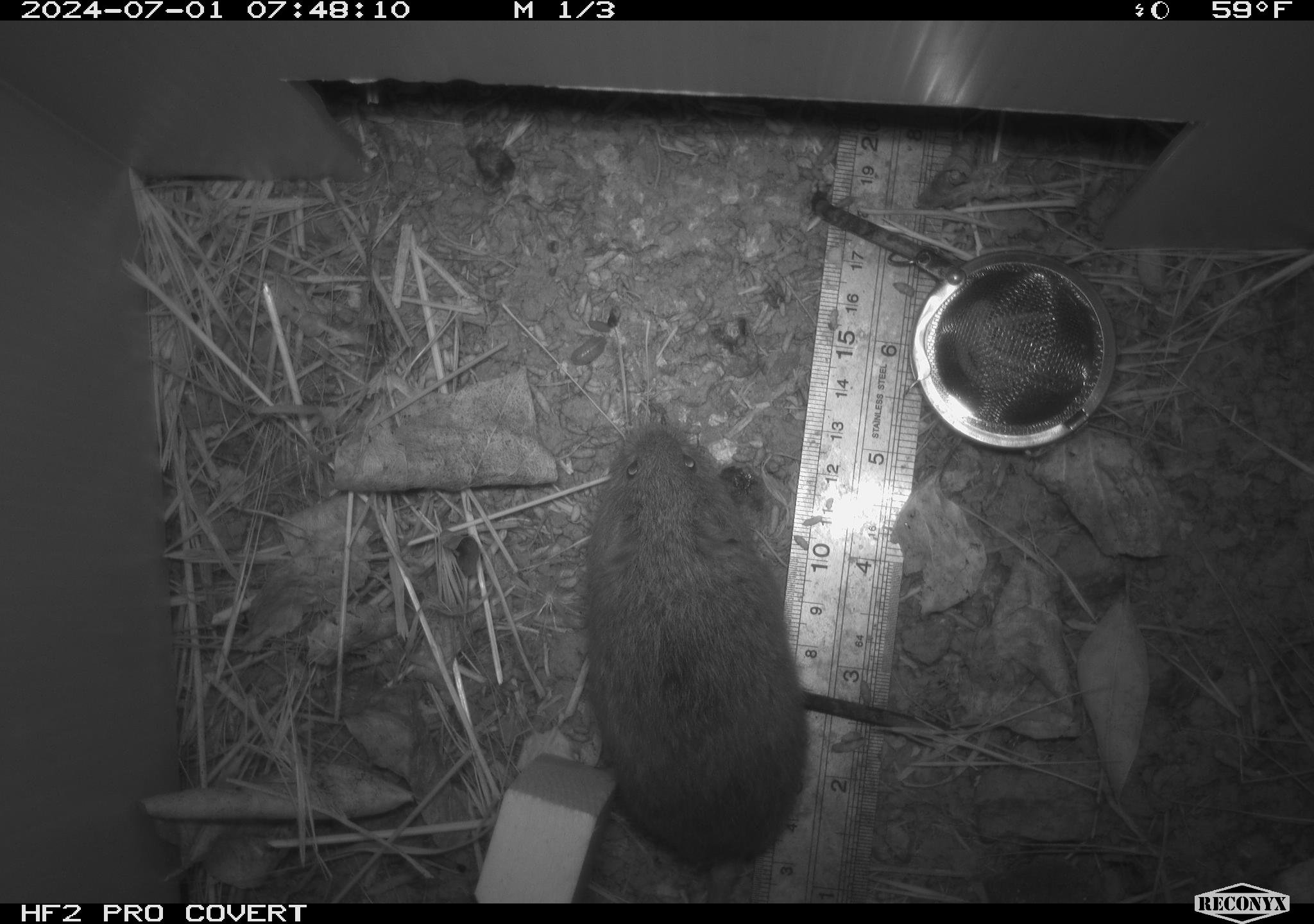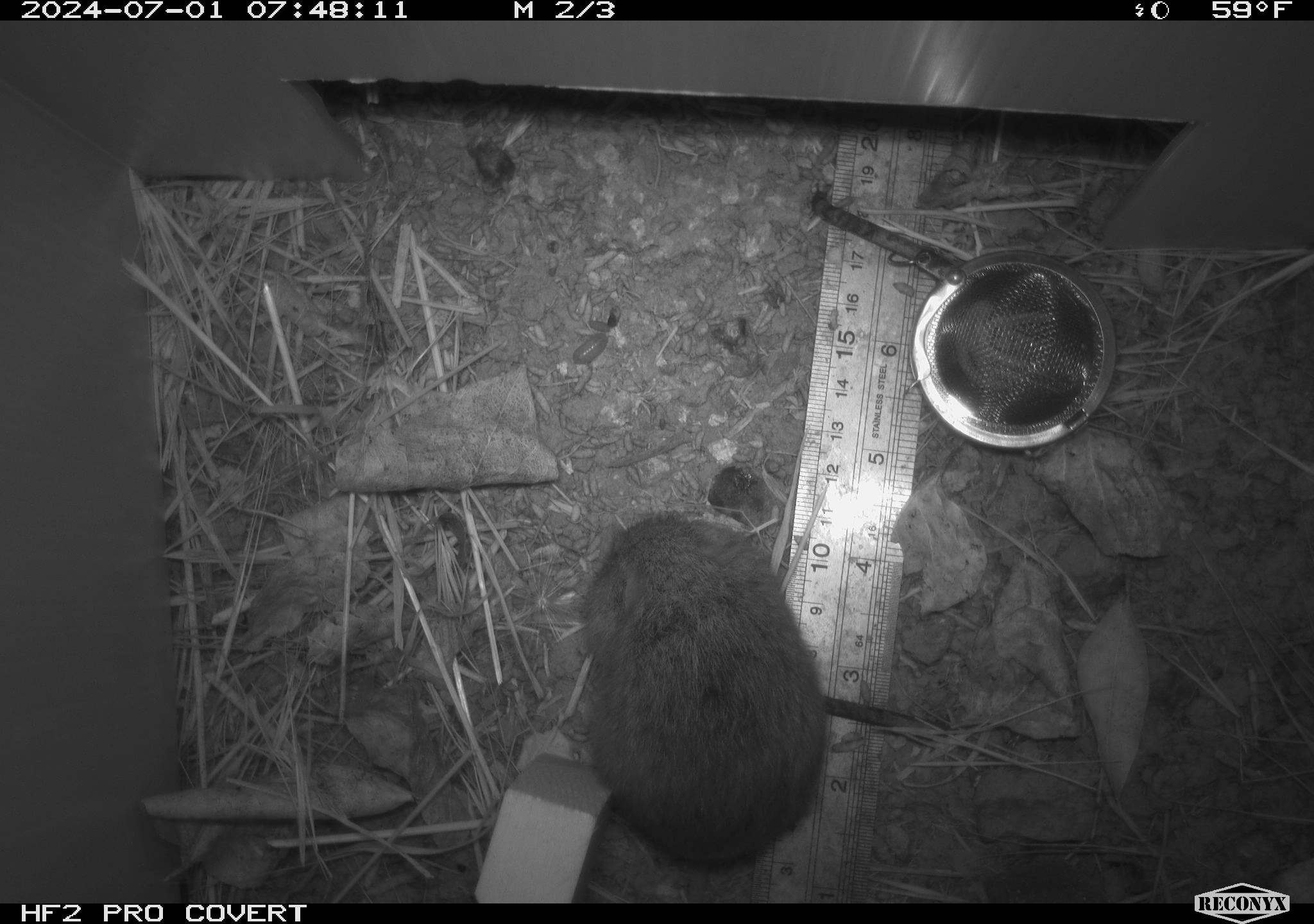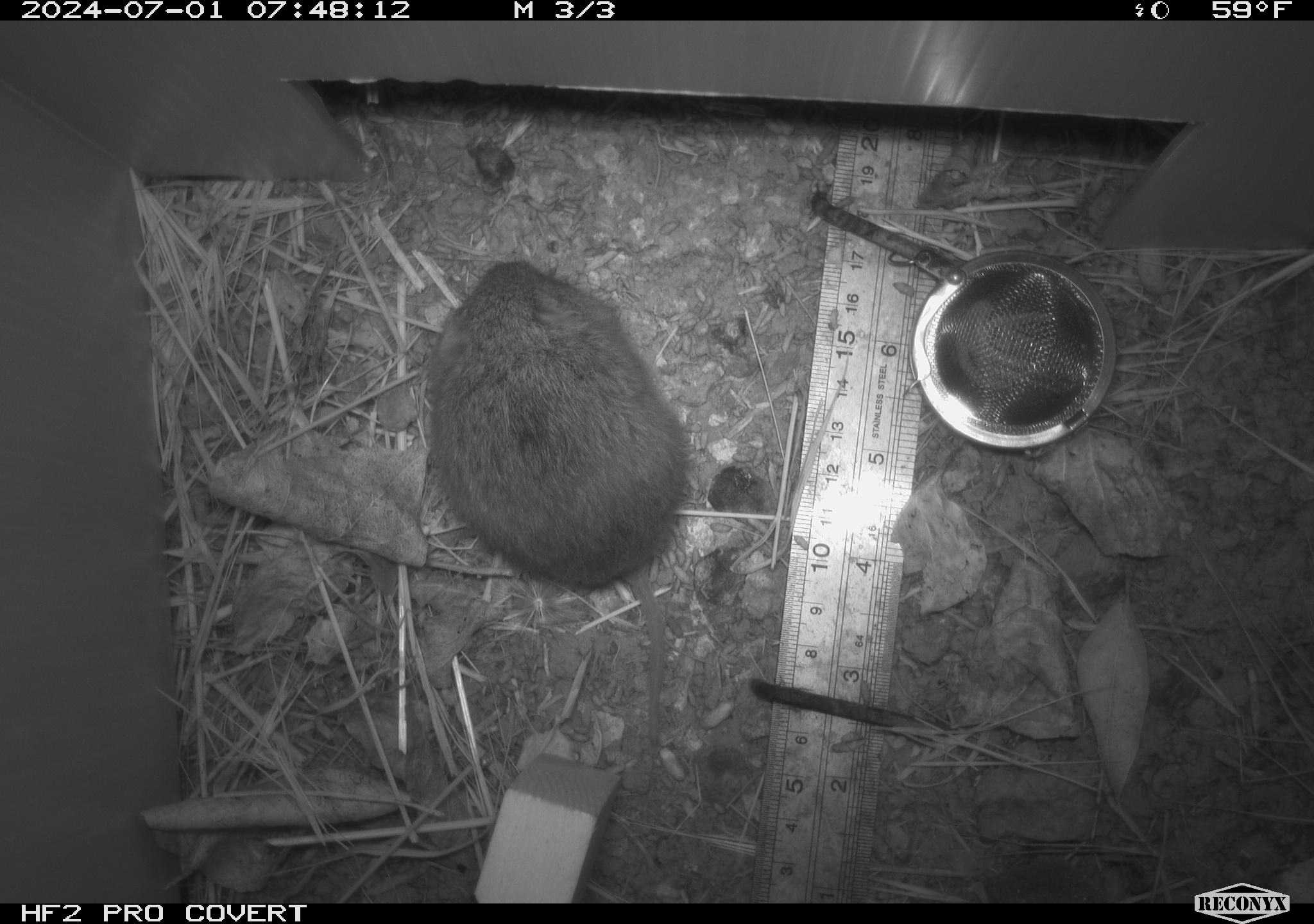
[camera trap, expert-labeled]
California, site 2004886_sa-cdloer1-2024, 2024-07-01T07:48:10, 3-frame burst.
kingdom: Animalia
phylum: Chordata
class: Mammalia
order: Rodentia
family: Cricetidae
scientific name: Arvicolinae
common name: voles, lemmings, and muskrats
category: arvicolinae subfamily